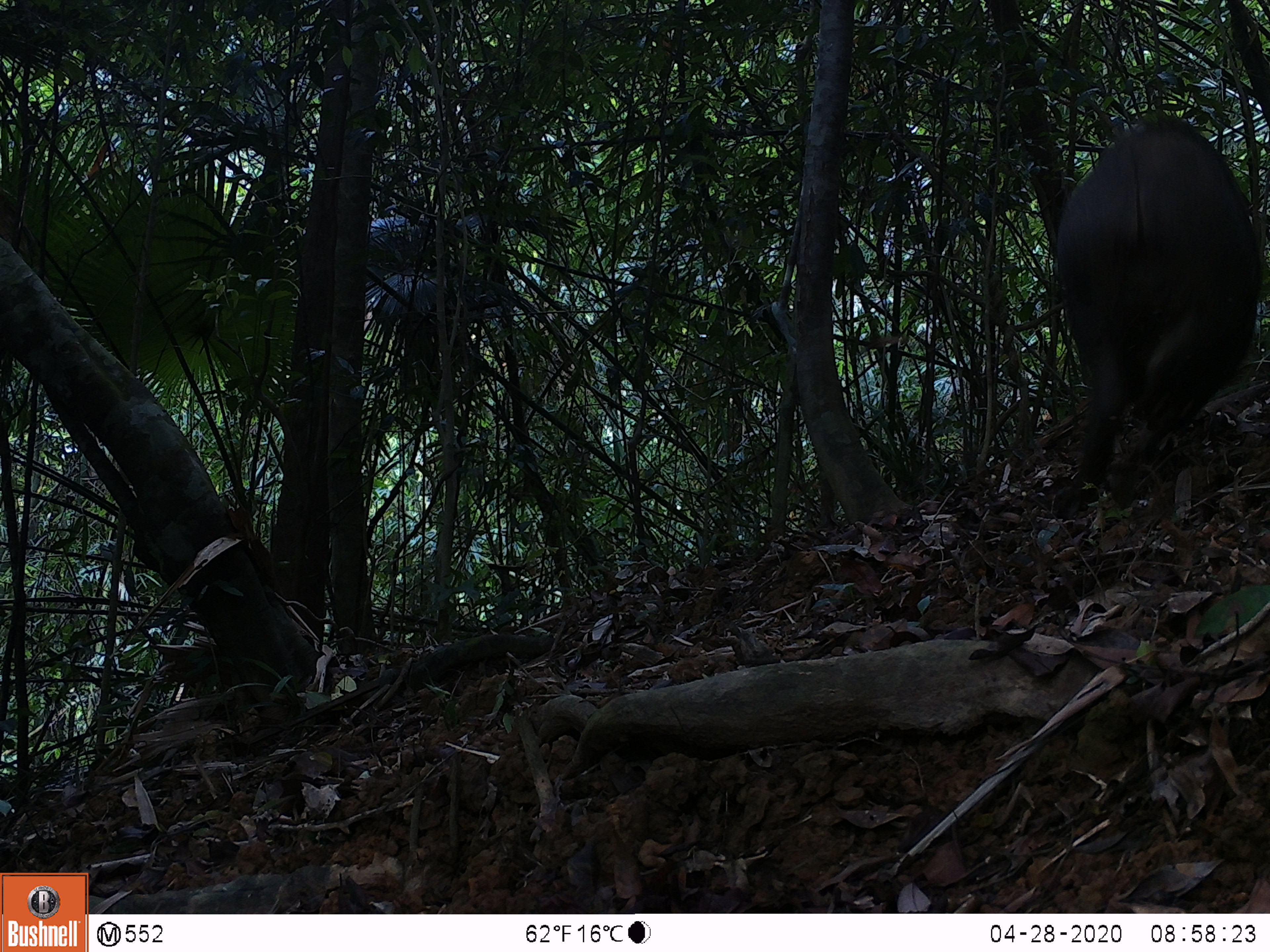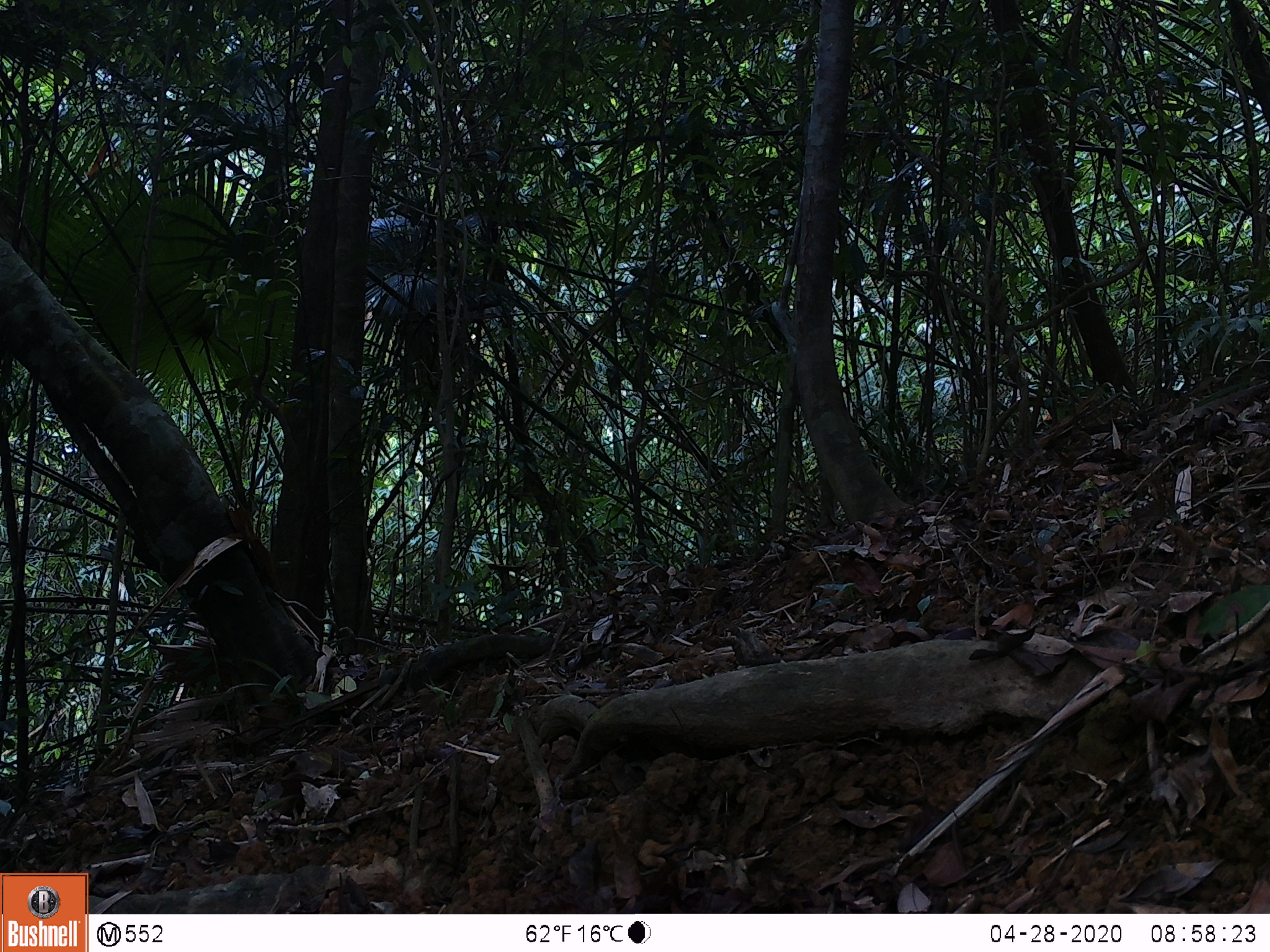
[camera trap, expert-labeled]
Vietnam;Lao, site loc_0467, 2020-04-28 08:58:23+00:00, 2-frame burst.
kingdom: Animalia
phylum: Chordata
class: Mammalia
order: Artiodactyla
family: Suidae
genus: Sus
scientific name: Sus scrofa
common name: eurasian wild pig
Eurasian wild pig (Sus scrofa). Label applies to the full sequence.